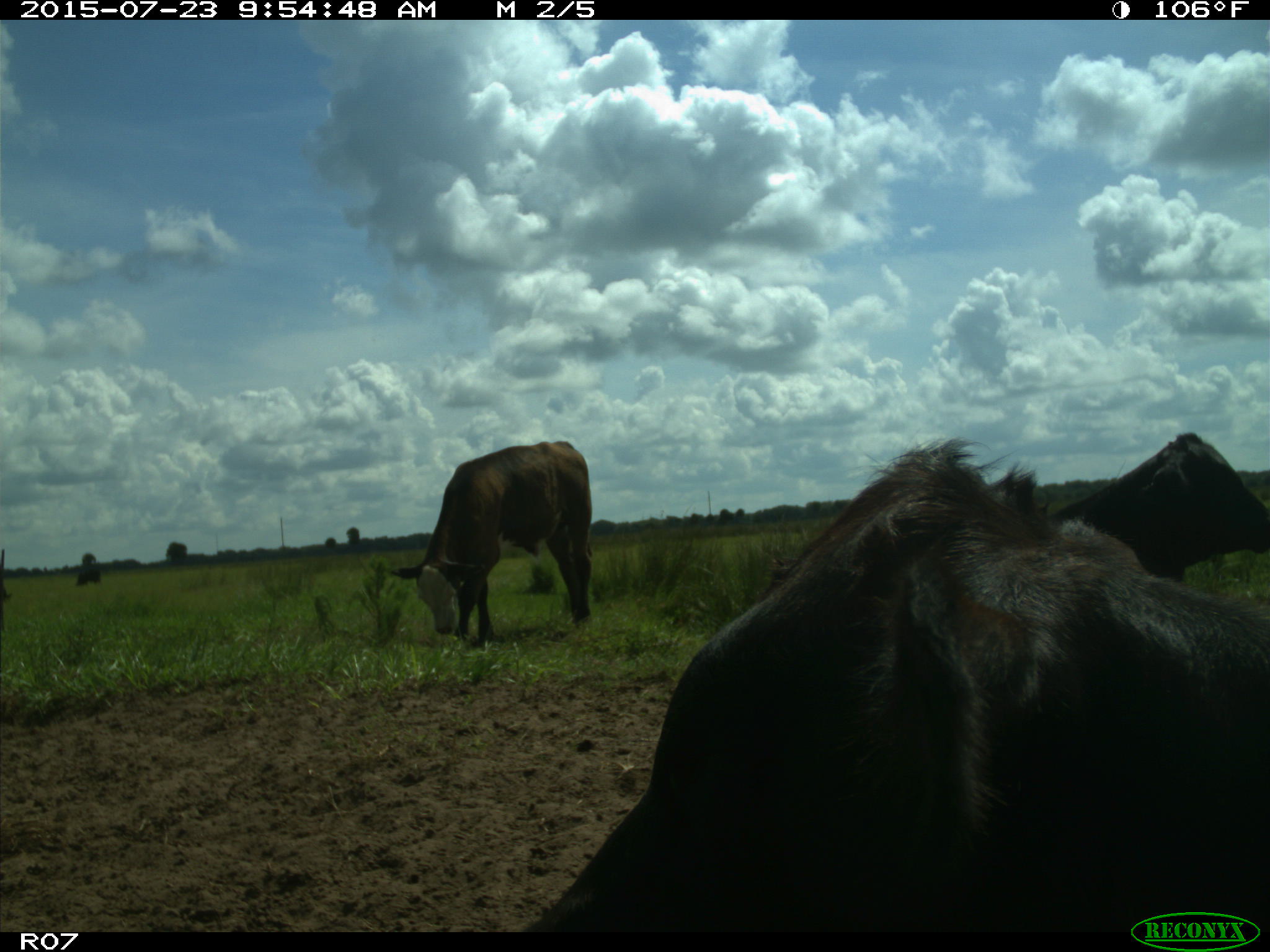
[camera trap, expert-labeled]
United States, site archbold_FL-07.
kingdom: Animalia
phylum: Chordata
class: Mammalia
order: Artiodactyla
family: Bovidae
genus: Bos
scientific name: Bos taurus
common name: domestic cow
Bos taurus (domestic cow).